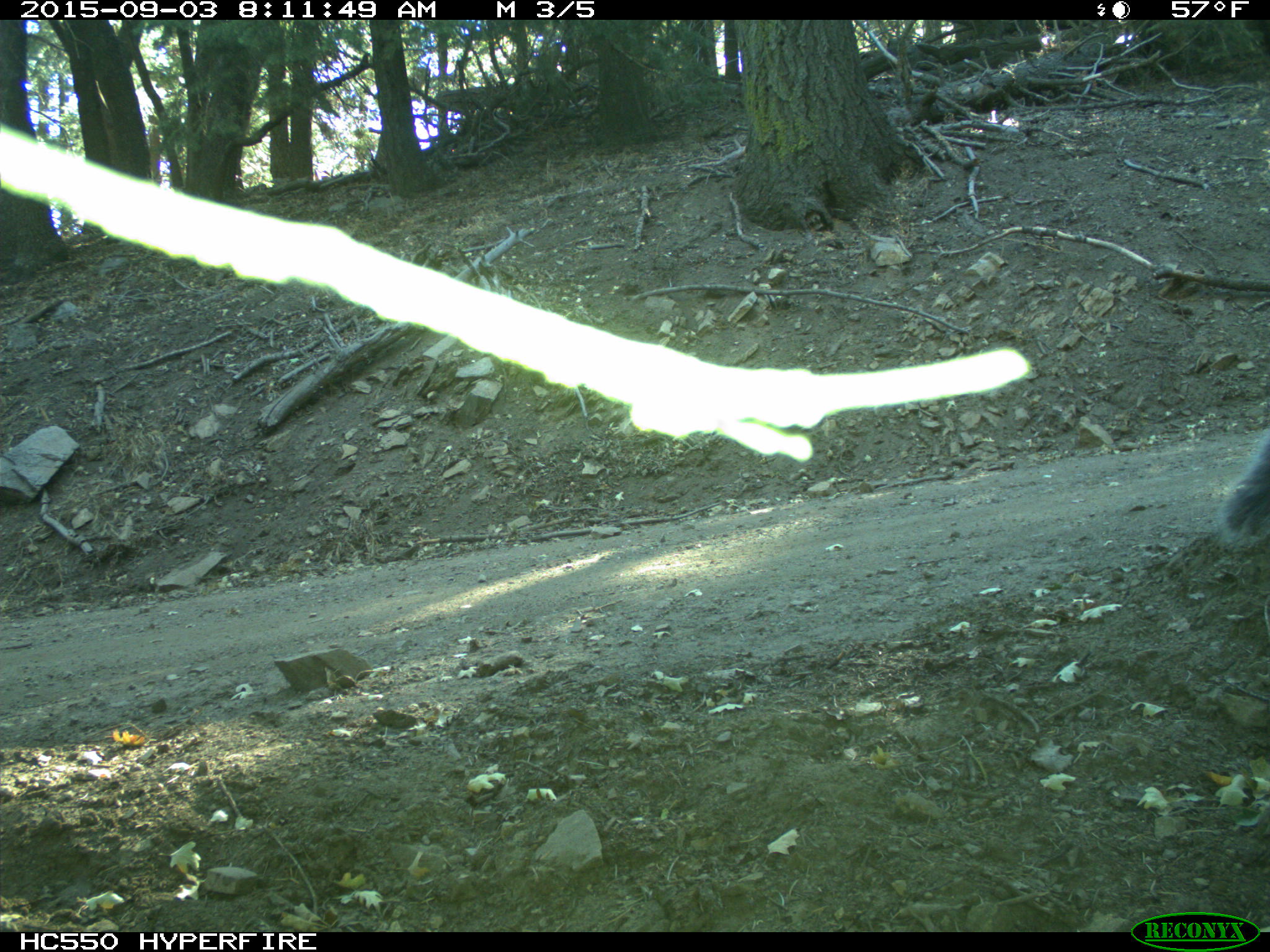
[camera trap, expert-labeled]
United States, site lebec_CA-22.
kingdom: Animalia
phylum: Chordata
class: Mammalia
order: Rodentia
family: Sciuridae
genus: Sciurus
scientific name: Sciurus carolinensis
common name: eastern gray squirrel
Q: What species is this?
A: Sciurus carolinensis (eastern gray squirrel).